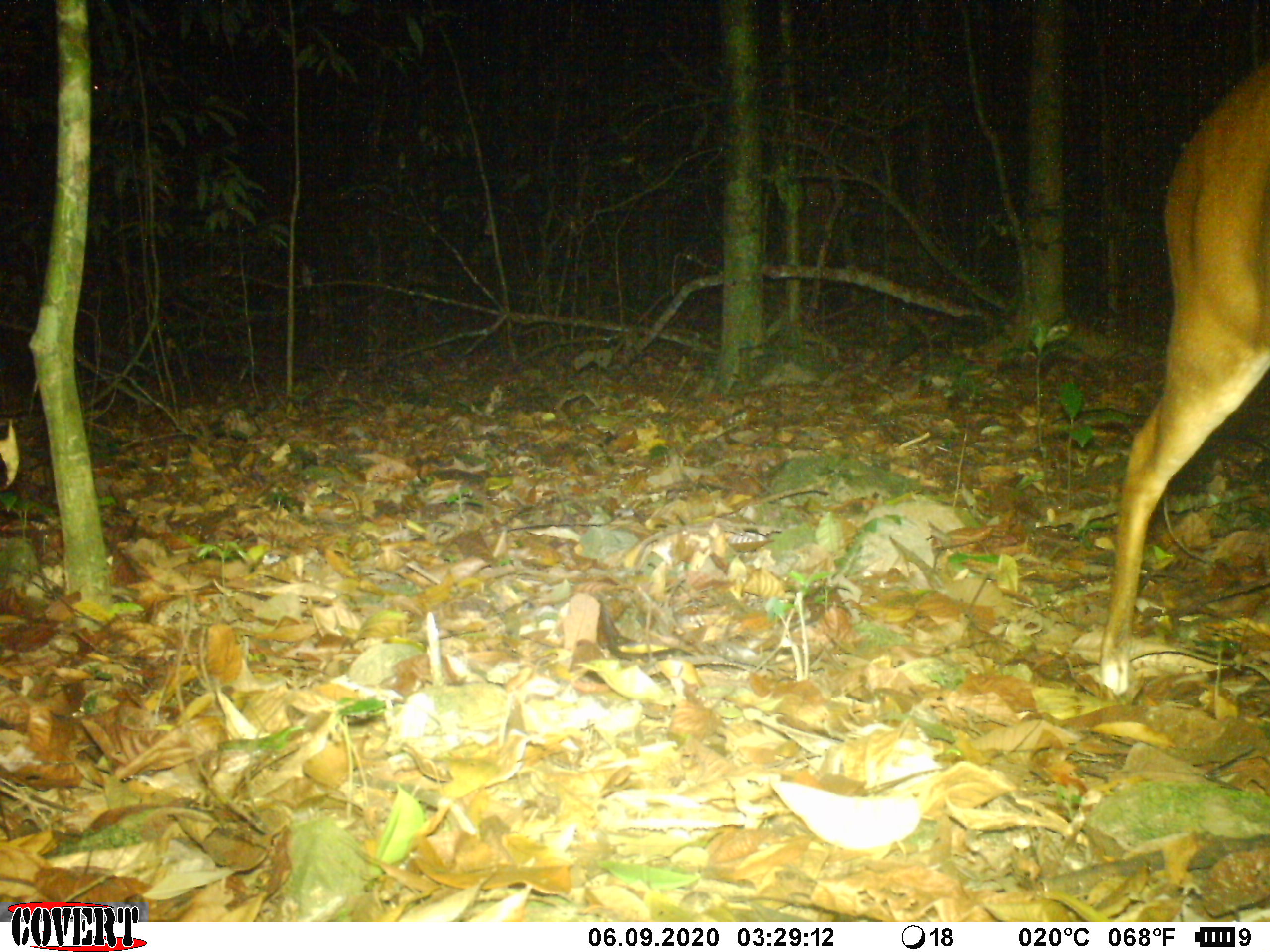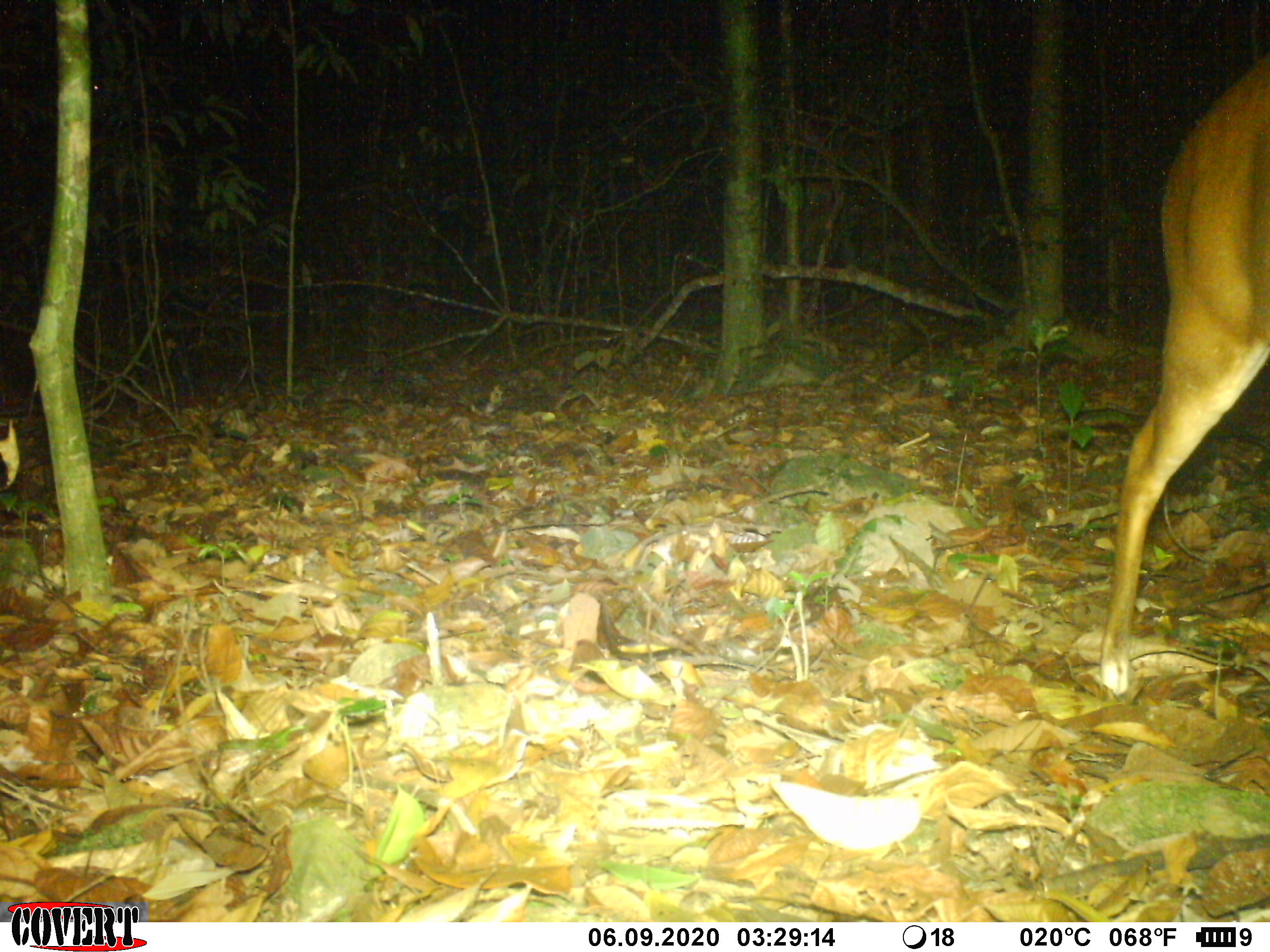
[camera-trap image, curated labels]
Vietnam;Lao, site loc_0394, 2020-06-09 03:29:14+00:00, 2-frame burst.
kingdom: Animalia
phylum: Chordata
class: Mammalia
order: Artiodactyla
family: Cervidae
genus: Muntiacus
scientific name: Muntiacus vuquangensis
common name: large-antlered muntjac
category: large antlered muntjac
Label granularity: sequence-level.